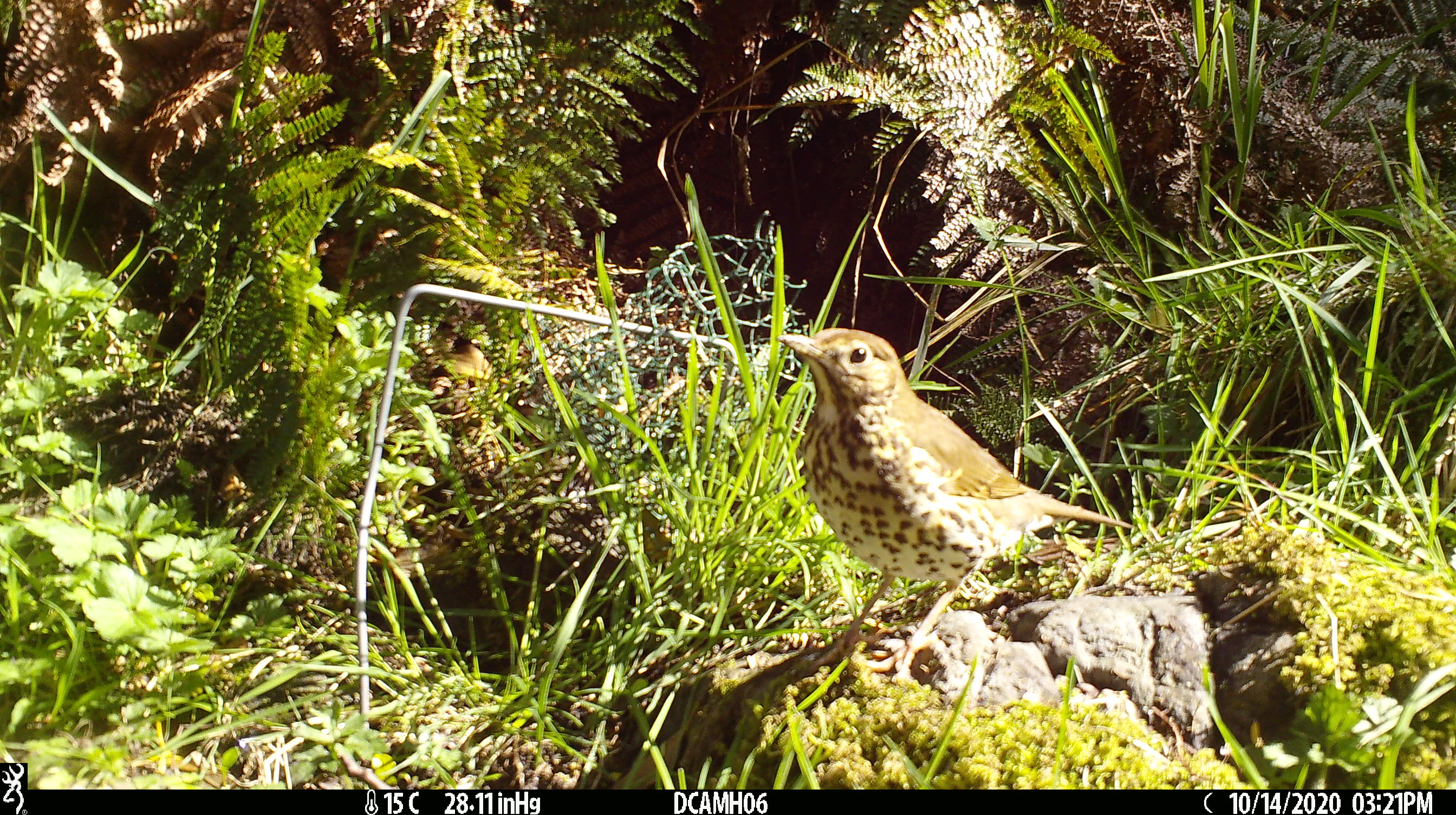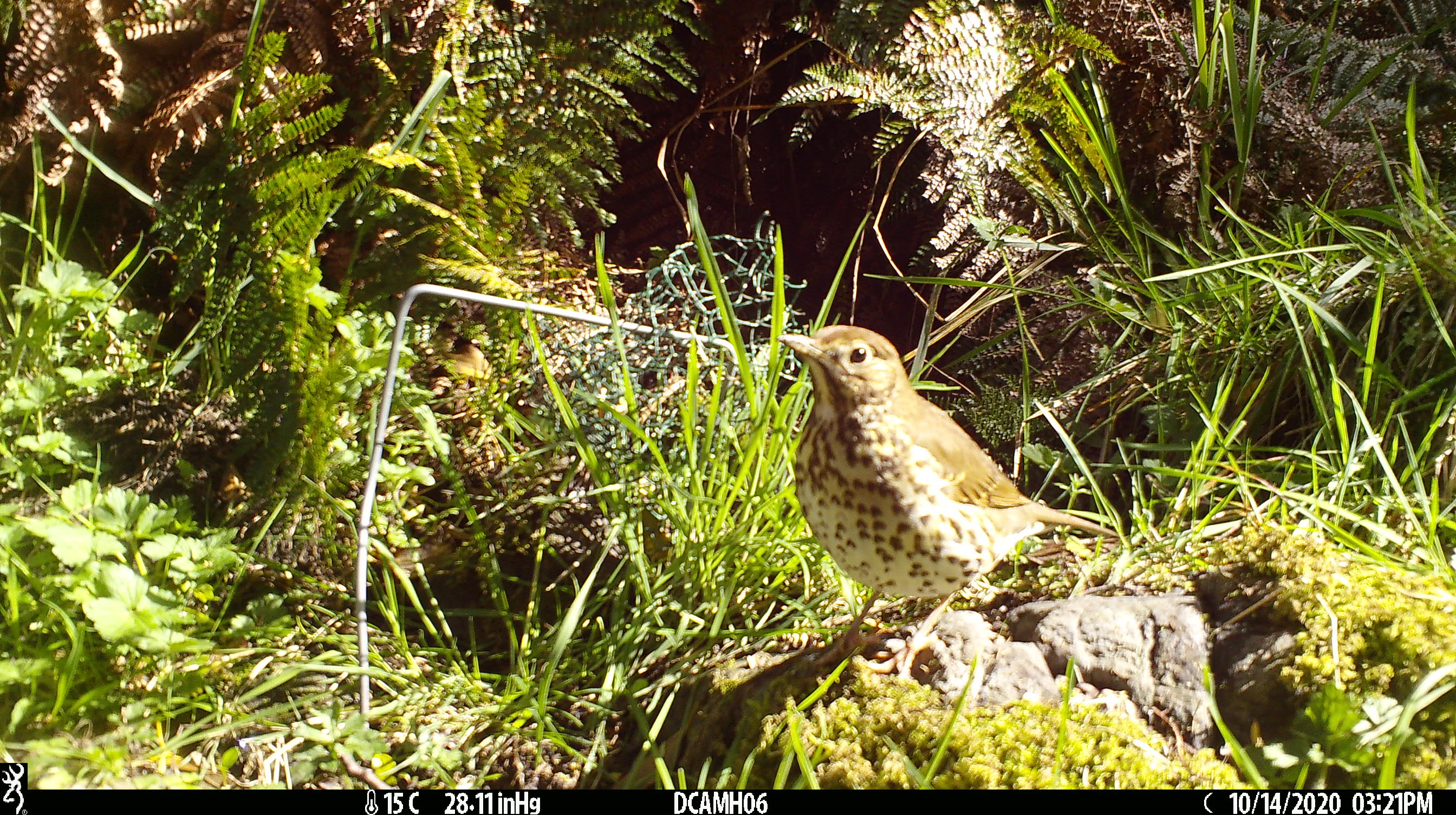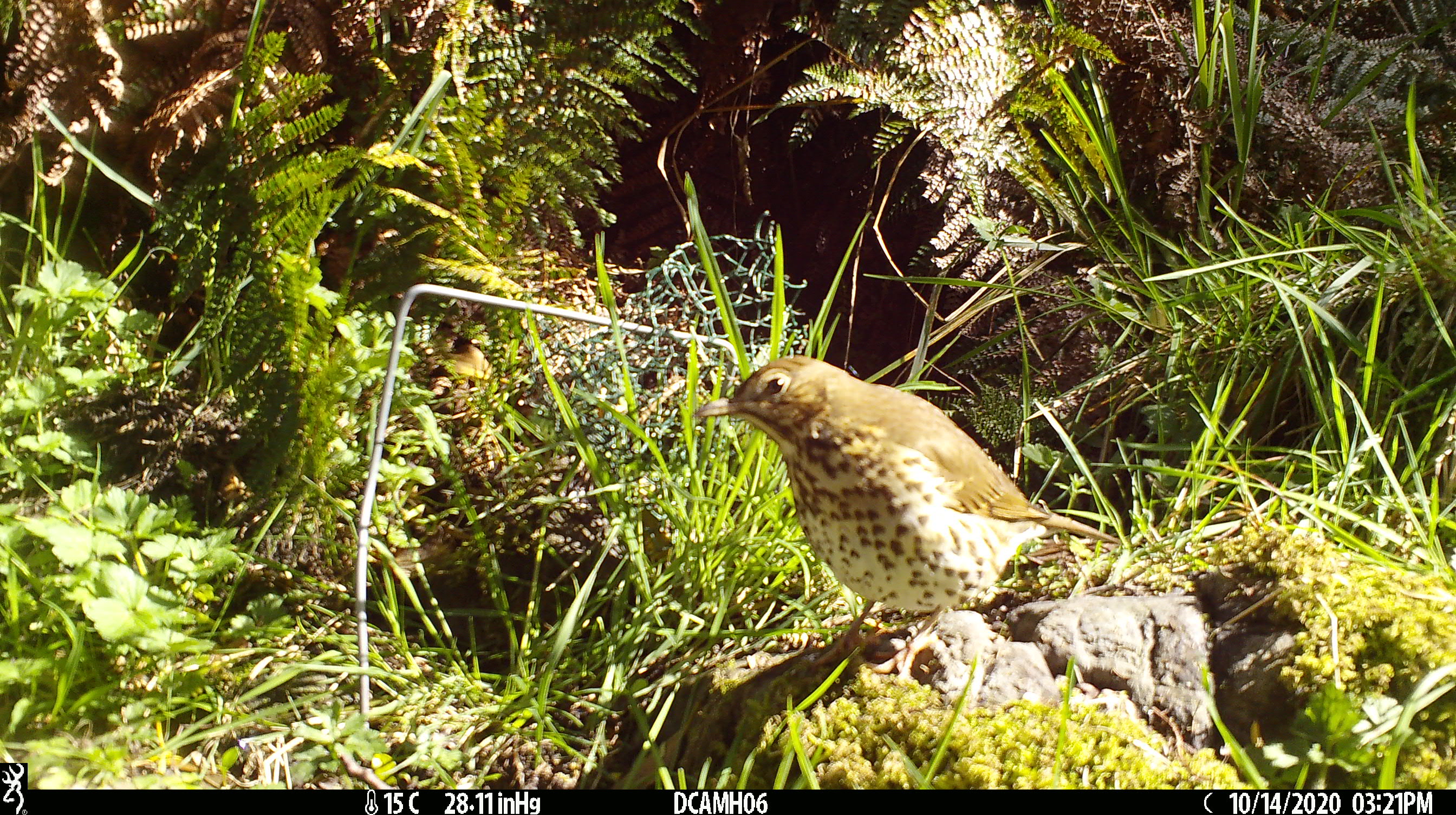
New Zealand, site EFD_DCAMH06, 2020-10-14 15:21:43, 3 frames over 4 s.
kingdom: Animalia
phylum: Chordata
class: Aves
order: Passeriformes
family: Turdidae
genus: Turdus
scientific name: Turdus philomelos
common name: song thrush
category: thrush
Thrush (song thrush) (Turdus philomelos).